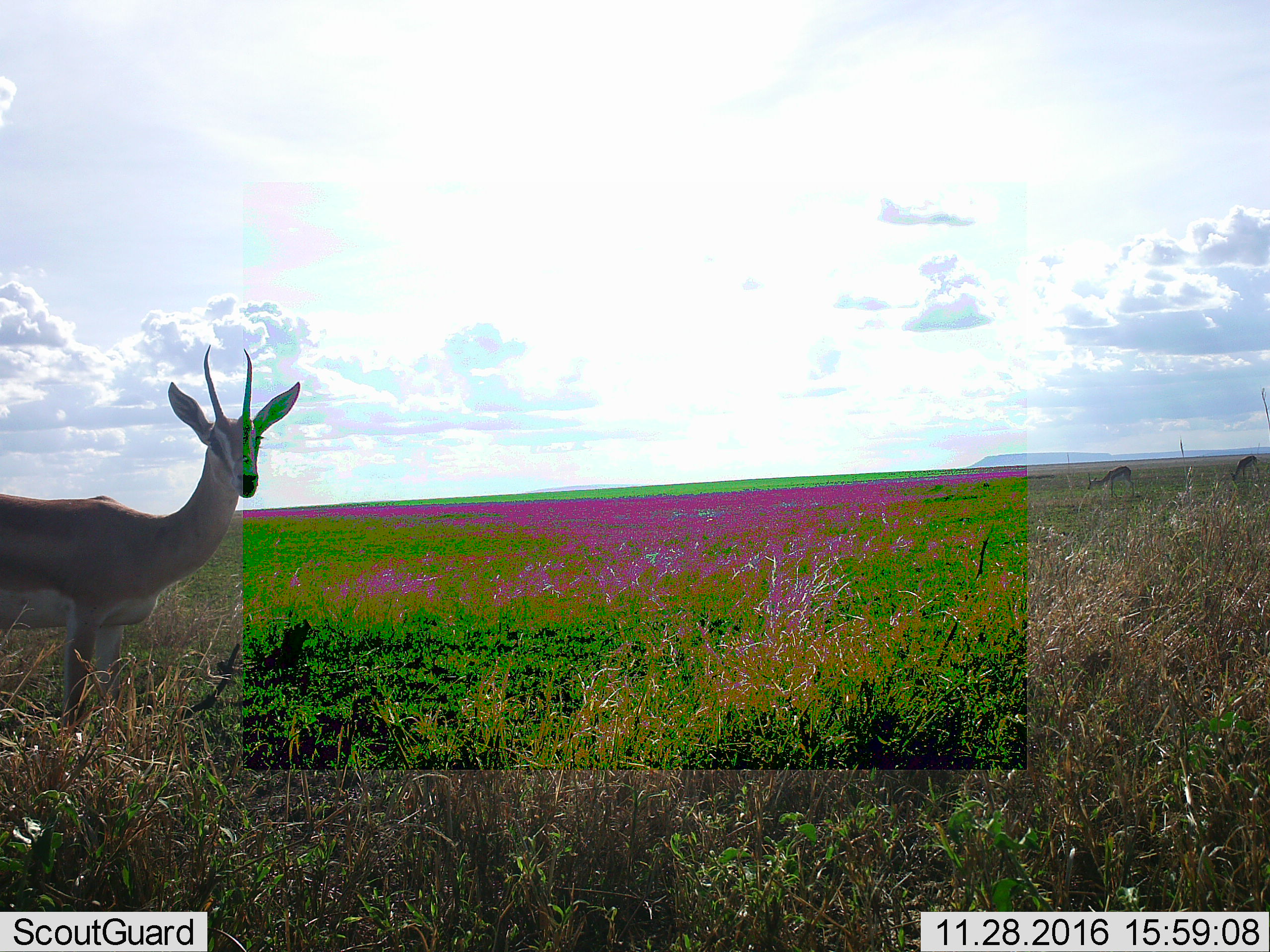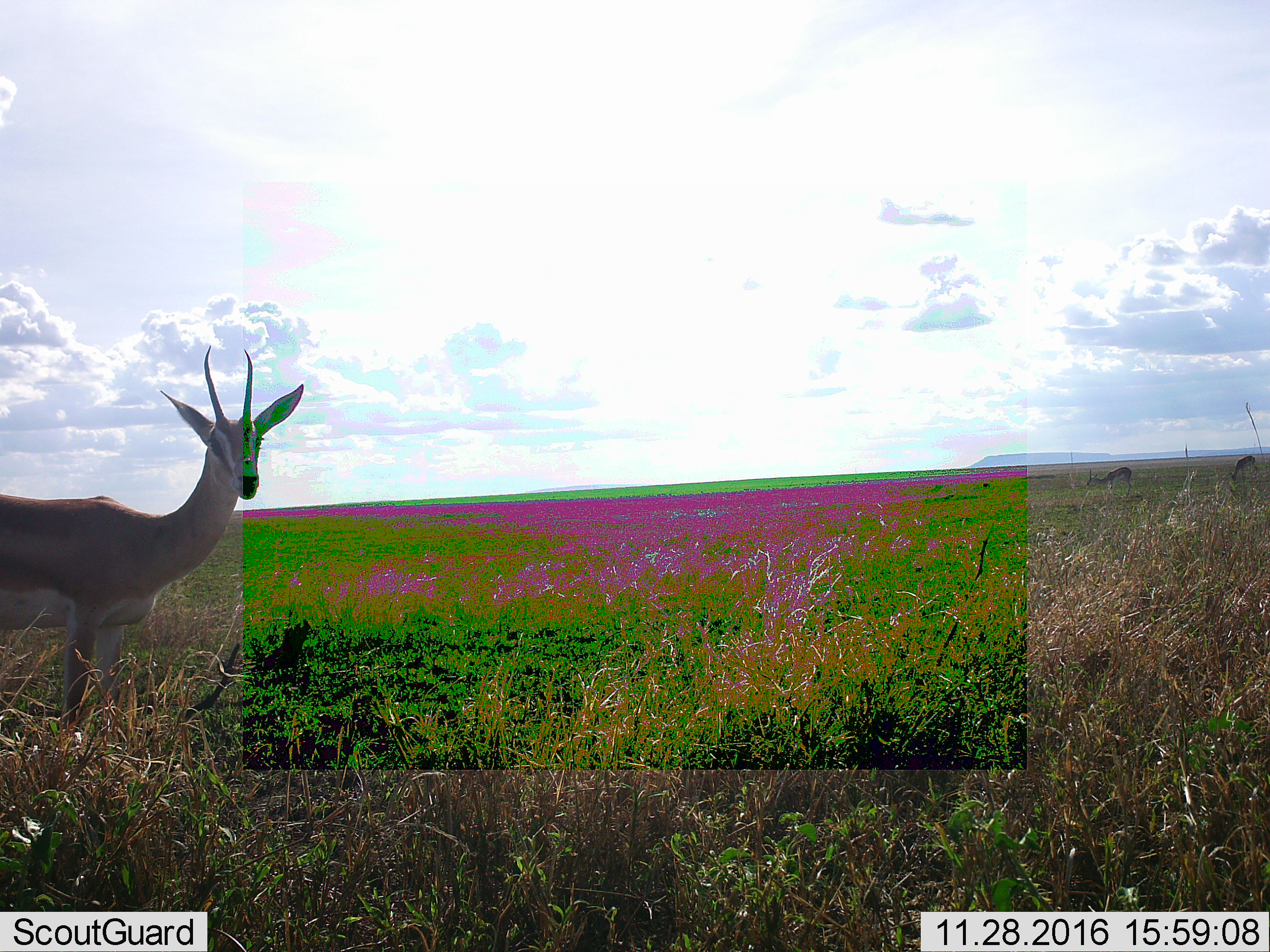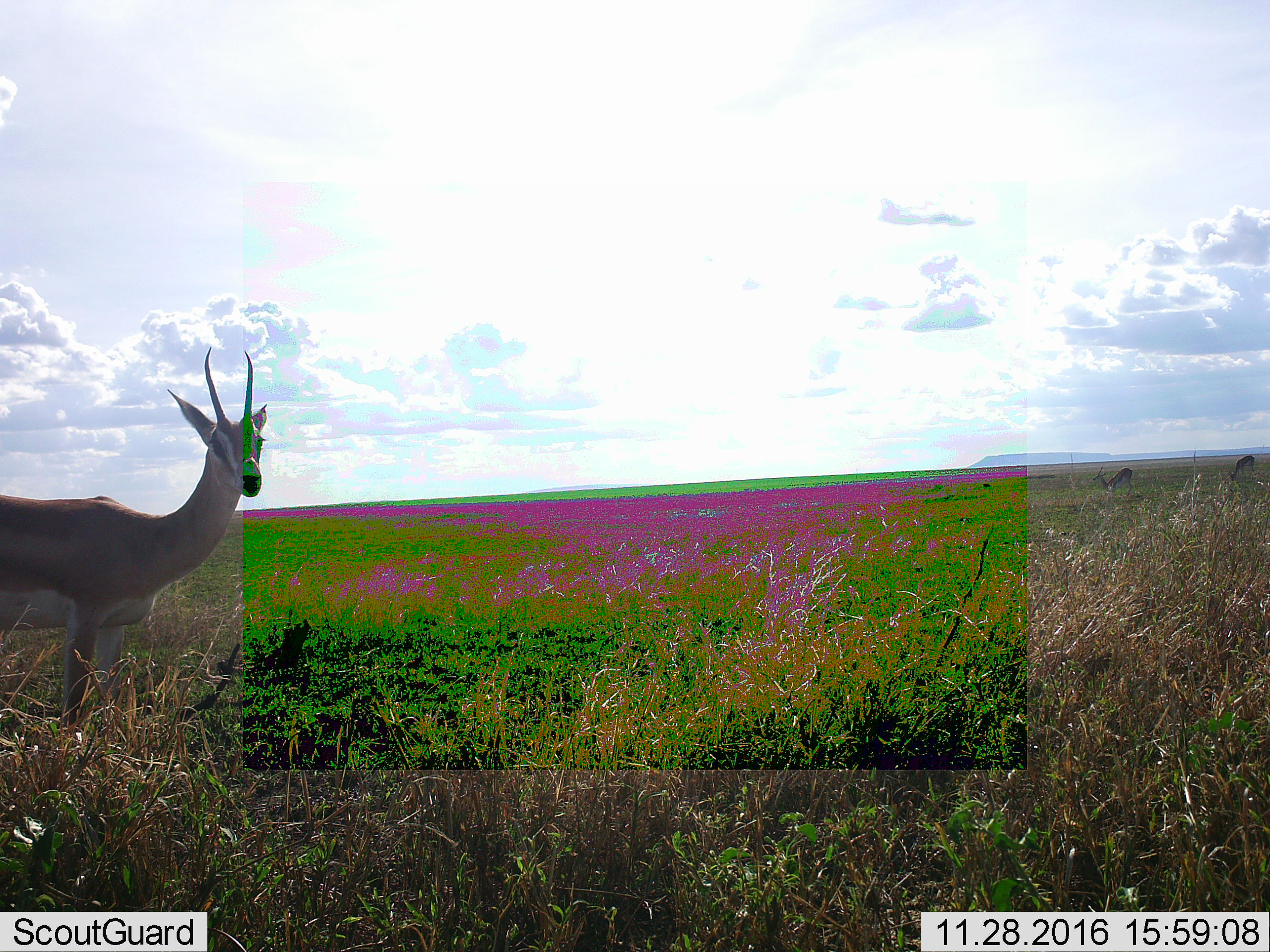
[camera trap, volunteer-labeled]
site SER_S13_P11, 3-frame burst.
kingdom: Animalia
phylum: Chordata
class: Mammalia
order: Artiodactyla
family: Bovidae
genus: Nanger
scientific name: Nanger granti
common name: grant's gazelle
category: gazellegrants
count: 1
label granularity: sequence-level